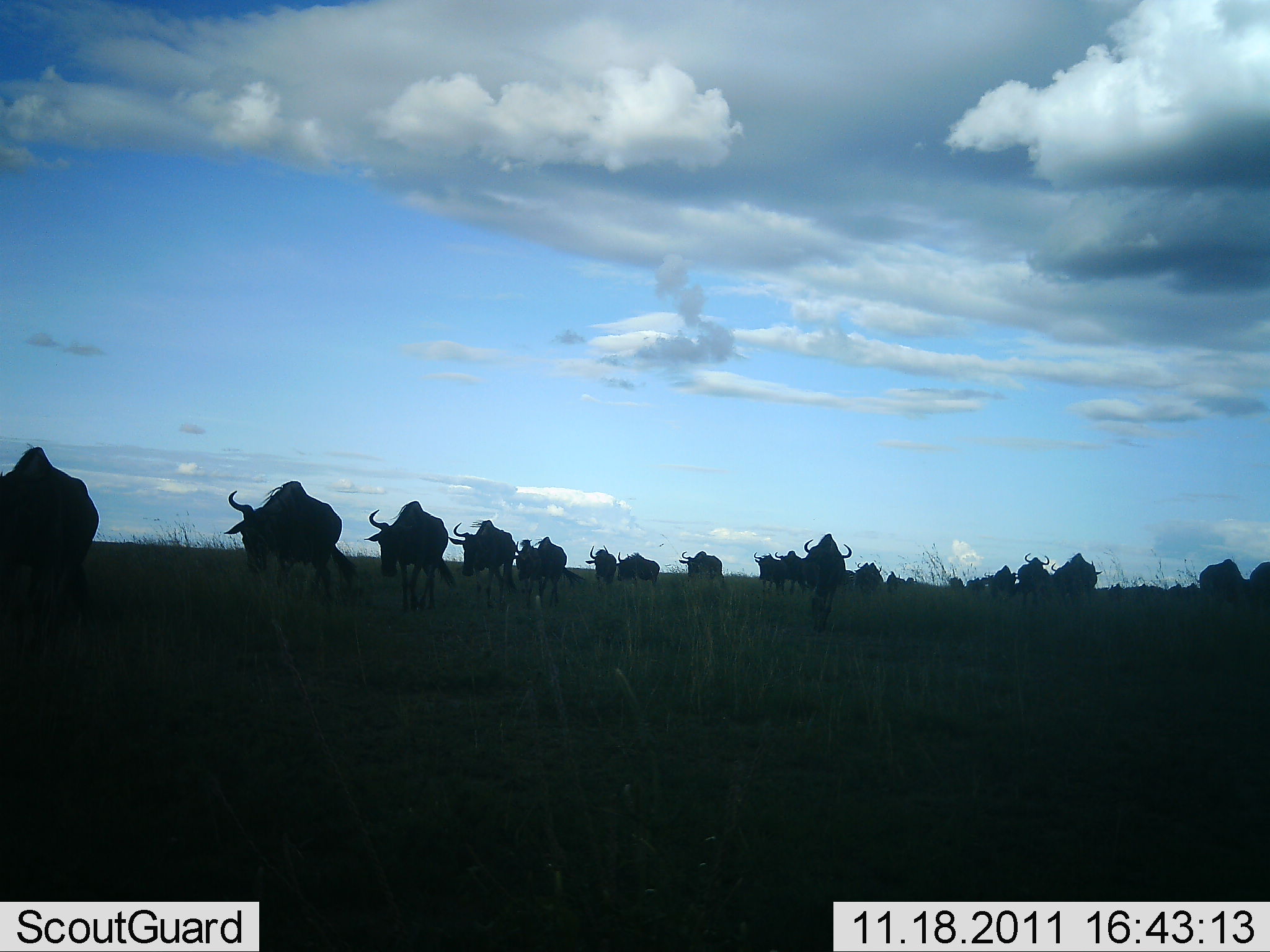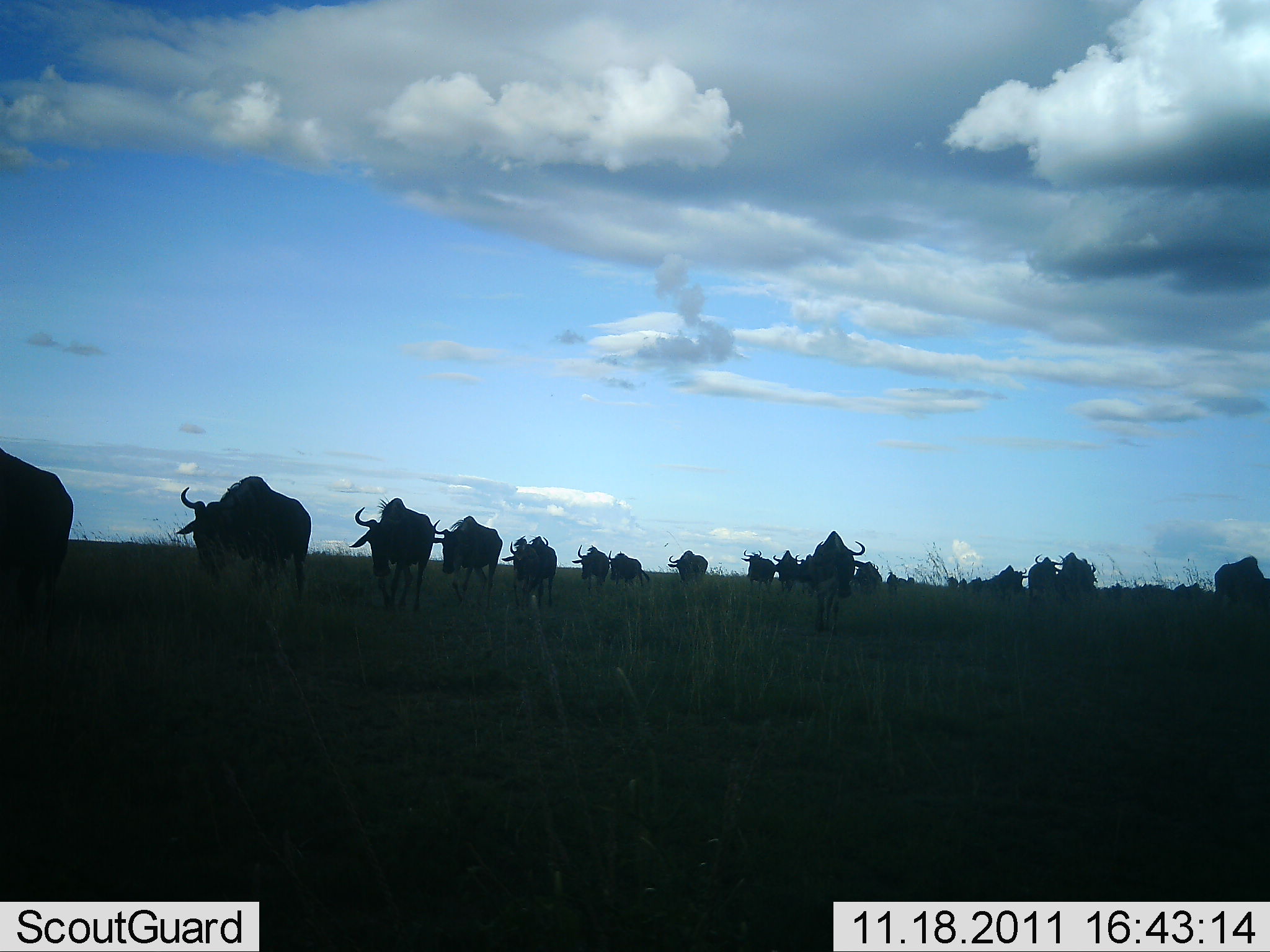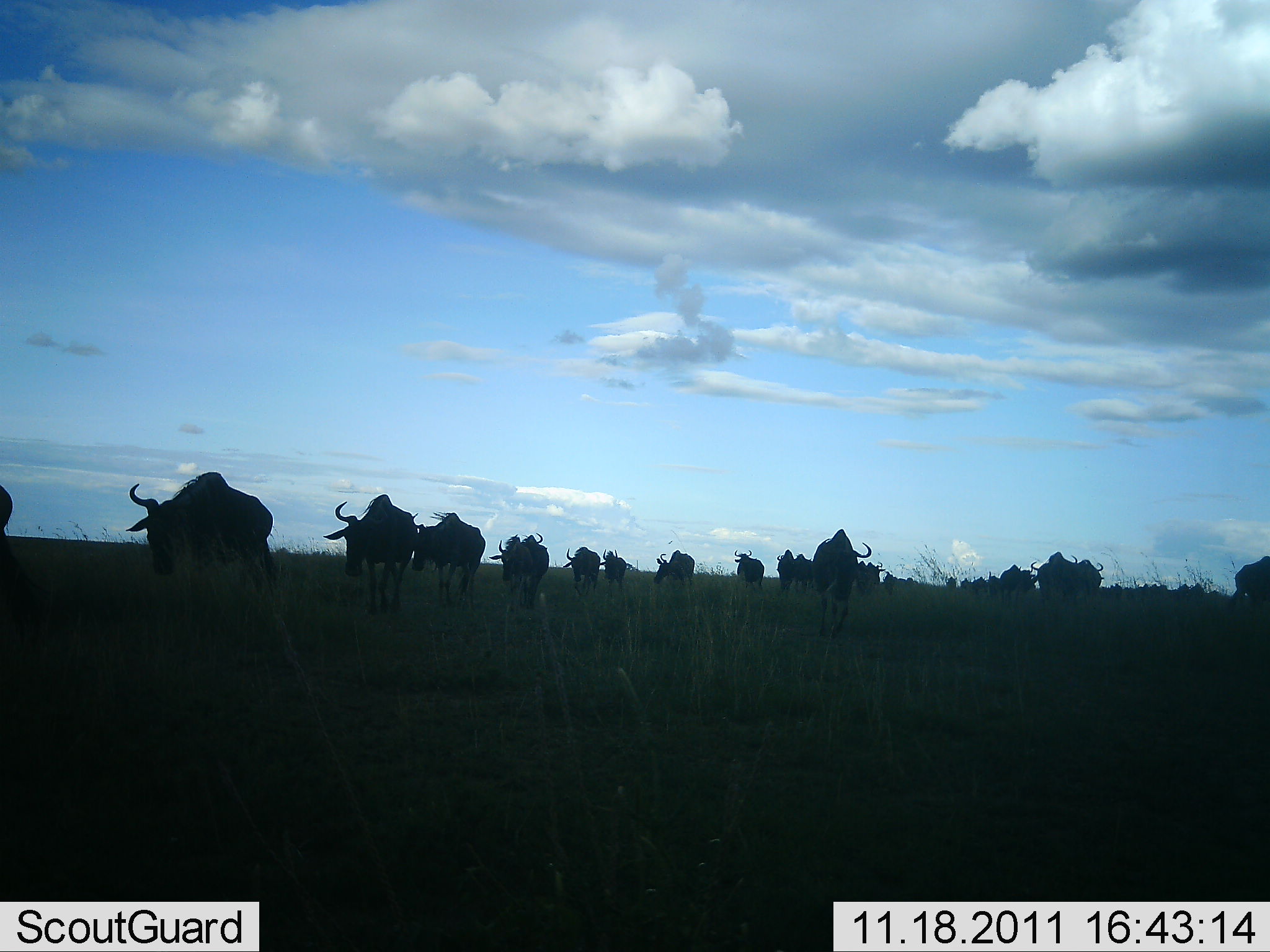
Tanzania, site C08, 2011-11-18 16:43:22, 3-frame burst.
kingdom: Animalia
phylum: Chordata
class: Mammalia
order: Artiodactyla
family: Bovidae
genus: Connochaetes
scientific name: Connochaetes taurinus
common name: blue wildebeest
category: wildebeest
Wildebeest (blue wildebeest) (Connochaetes taurinus), count 11-50. Behavior (volunteer vote fractions): standing 9%, resting 0%, moving 100%, interacting 0%. Young present (vote fraction): 0%. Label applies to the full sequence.